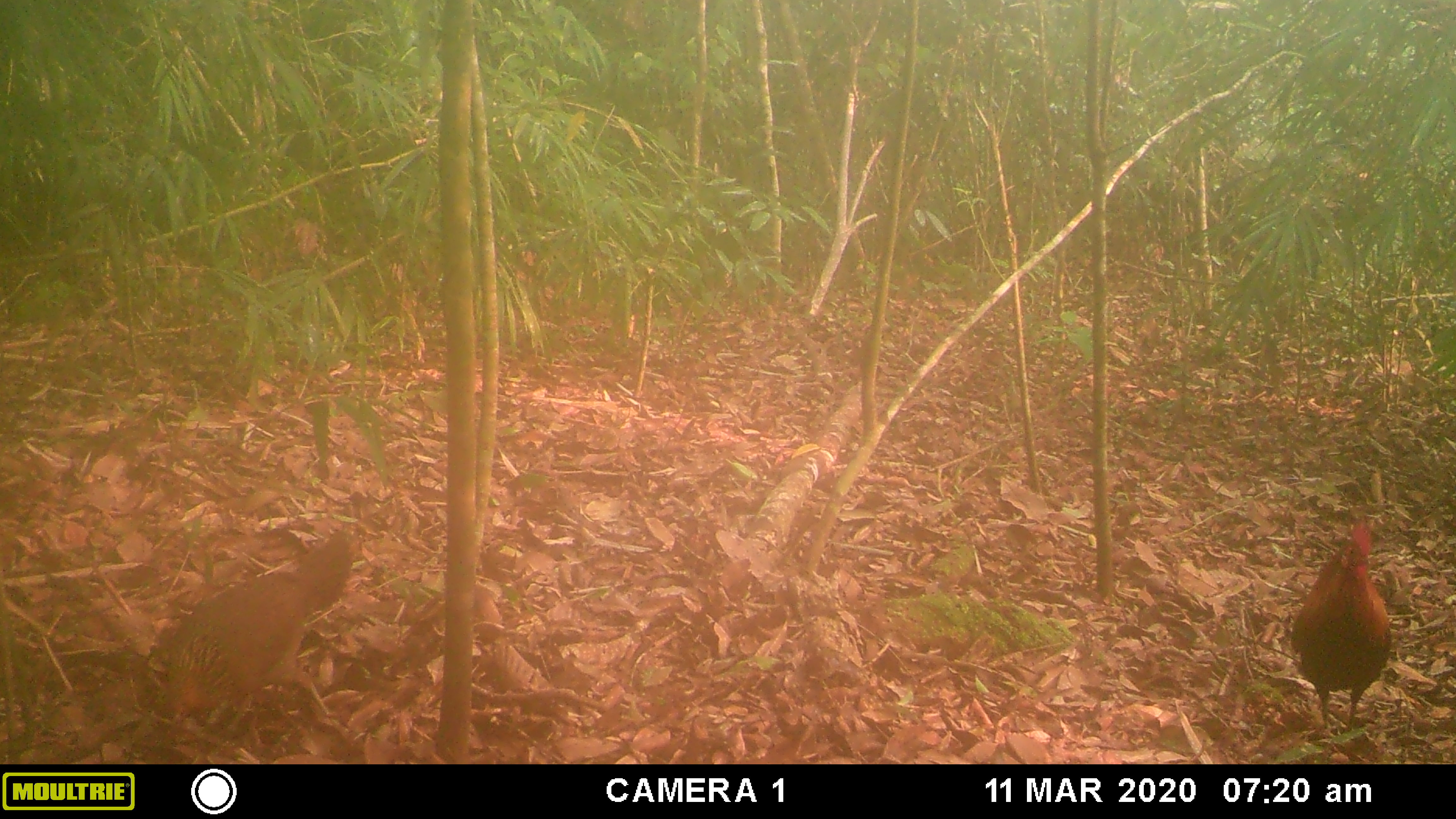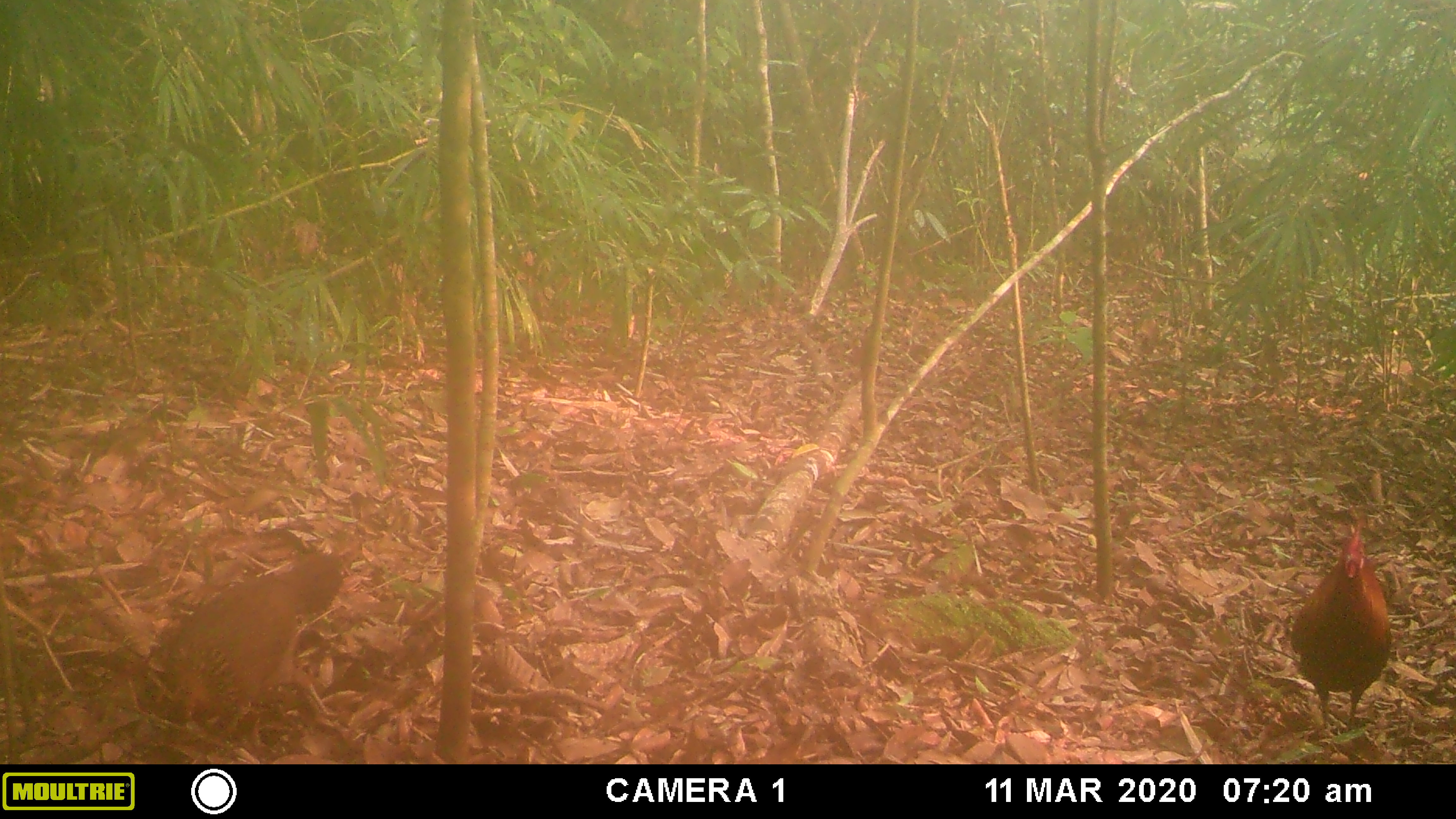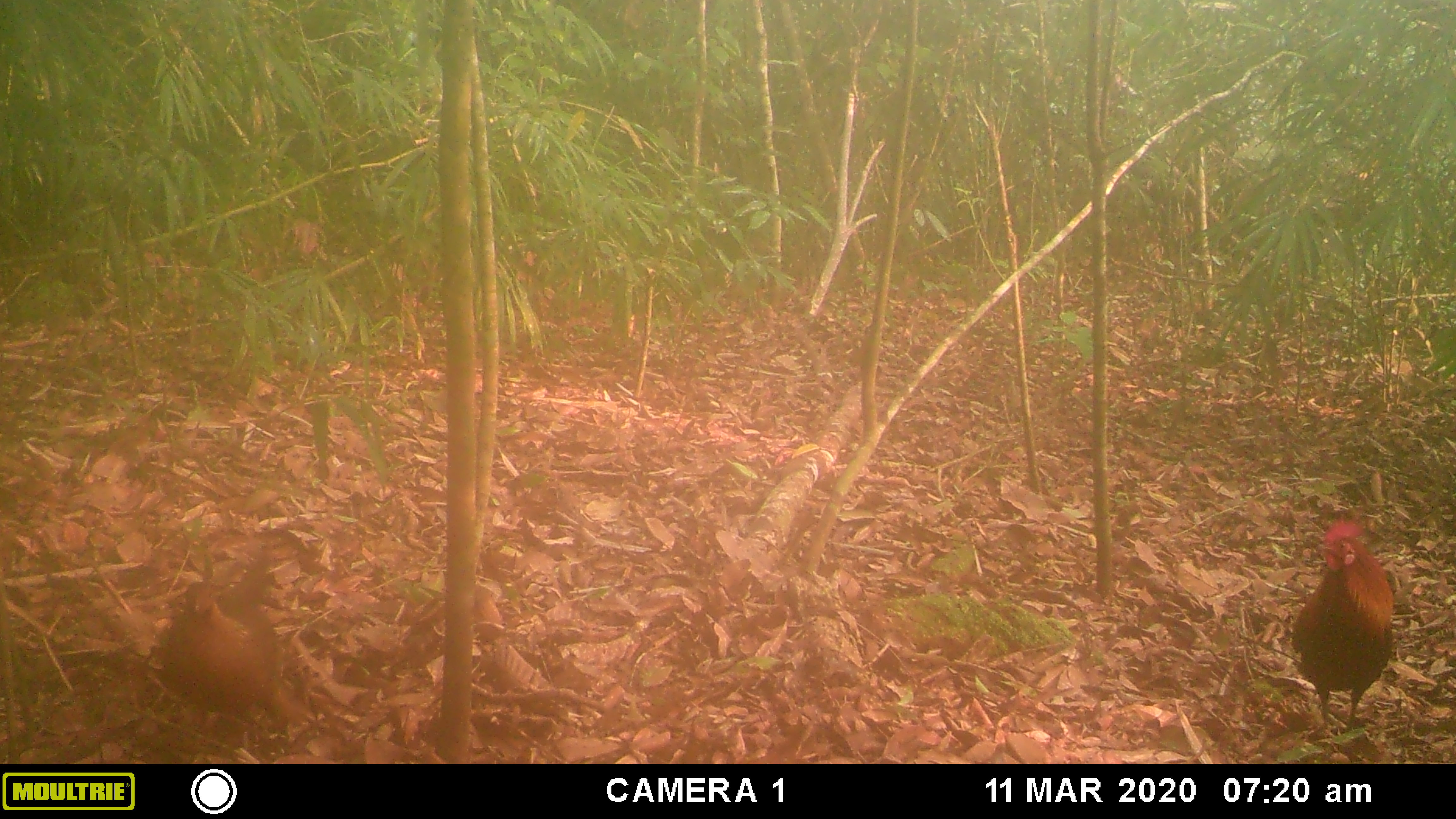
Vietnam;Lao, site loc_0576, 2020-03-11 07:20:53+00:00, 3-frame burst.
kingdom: Animalia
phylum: Chordata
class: Aves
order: Galliformes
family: Phasianidae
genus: Gallus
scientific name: Gallus gallus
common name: red junglefowl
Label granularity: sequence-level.